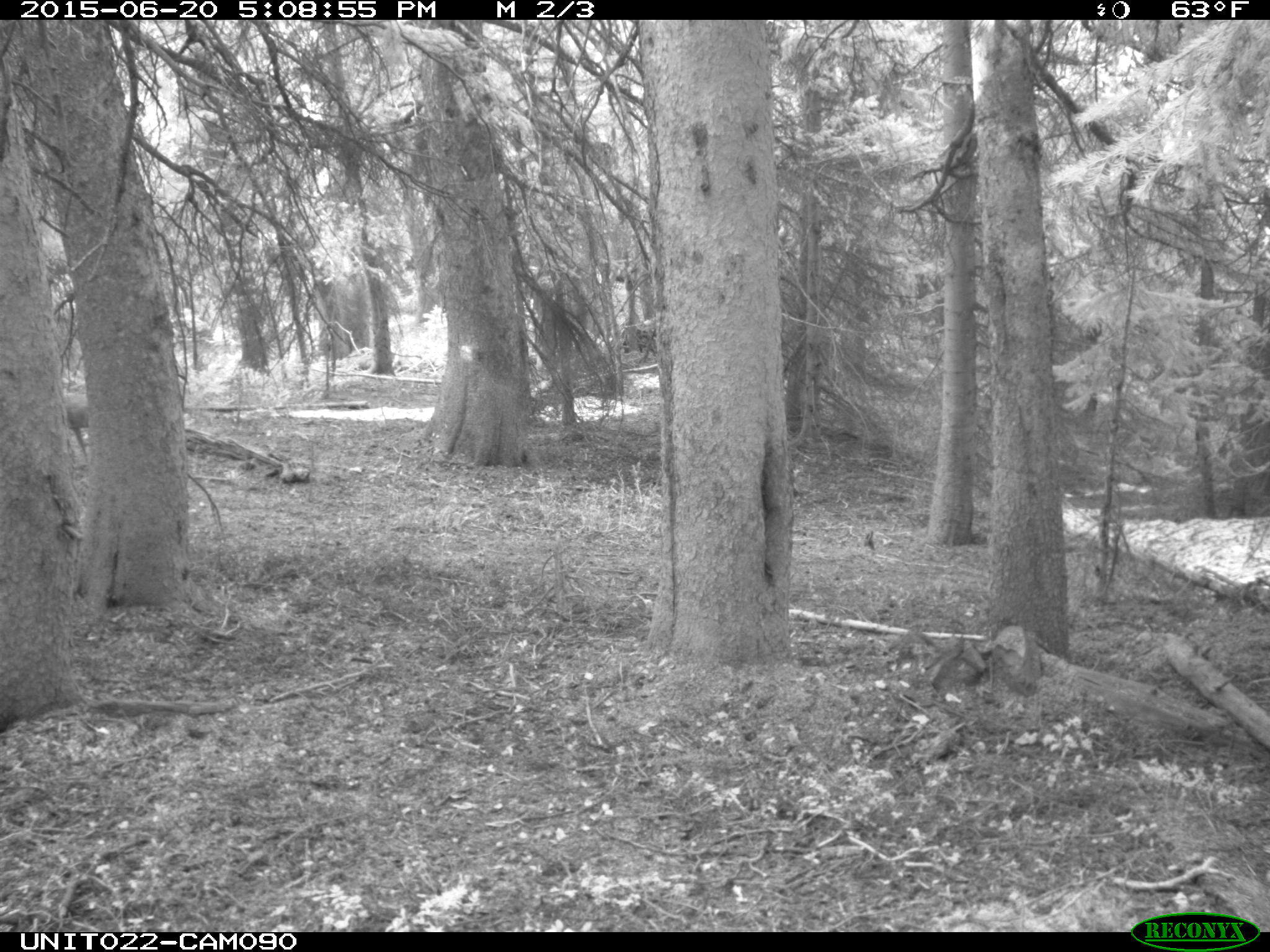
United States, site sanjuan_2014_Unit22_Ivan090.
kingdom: Animalia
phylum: Chordata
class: Mammalia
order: Artiodactyla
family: Cervidae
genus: Odocoileus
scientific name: Odocoileus hemionus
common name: mule deer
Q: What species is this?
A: Odocoileus hemionus (mule deer).